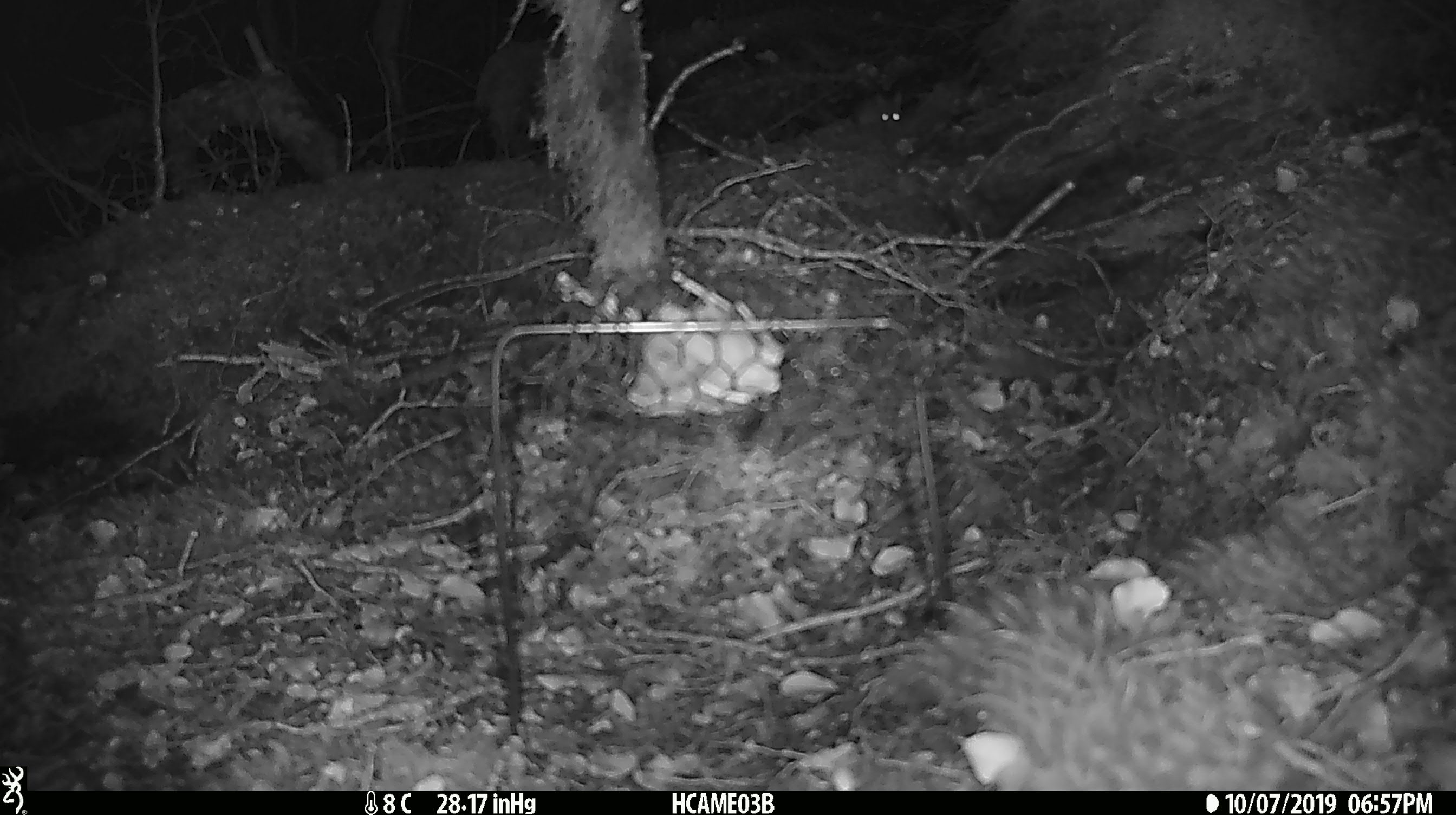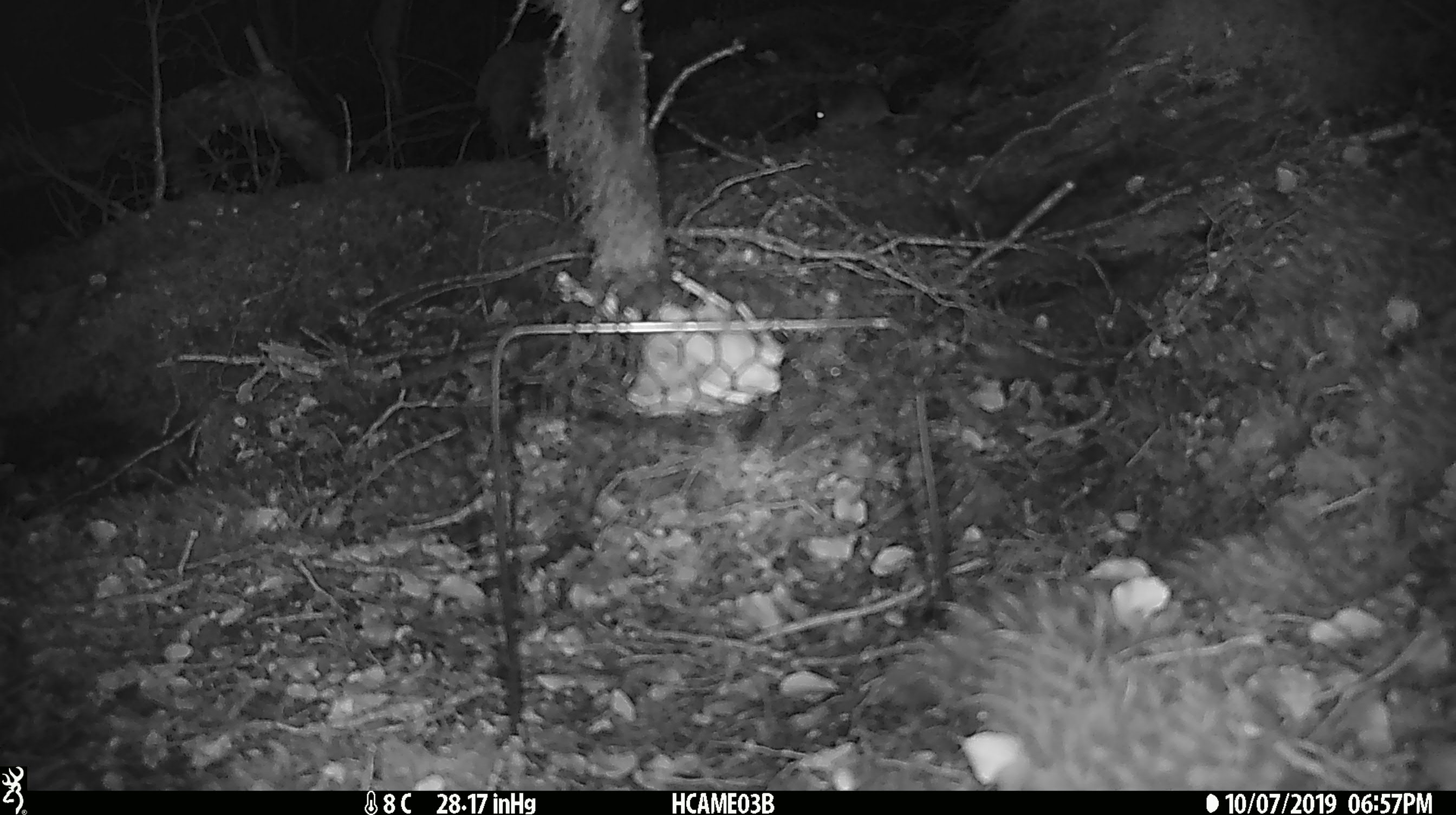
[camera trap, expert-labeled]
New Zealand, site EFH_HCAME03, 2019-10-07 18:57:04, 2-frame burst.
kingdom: Animalia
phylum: Chordata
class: Mammalia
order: Rodentia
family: Muridae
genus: Mus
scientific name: Mus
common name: mouse